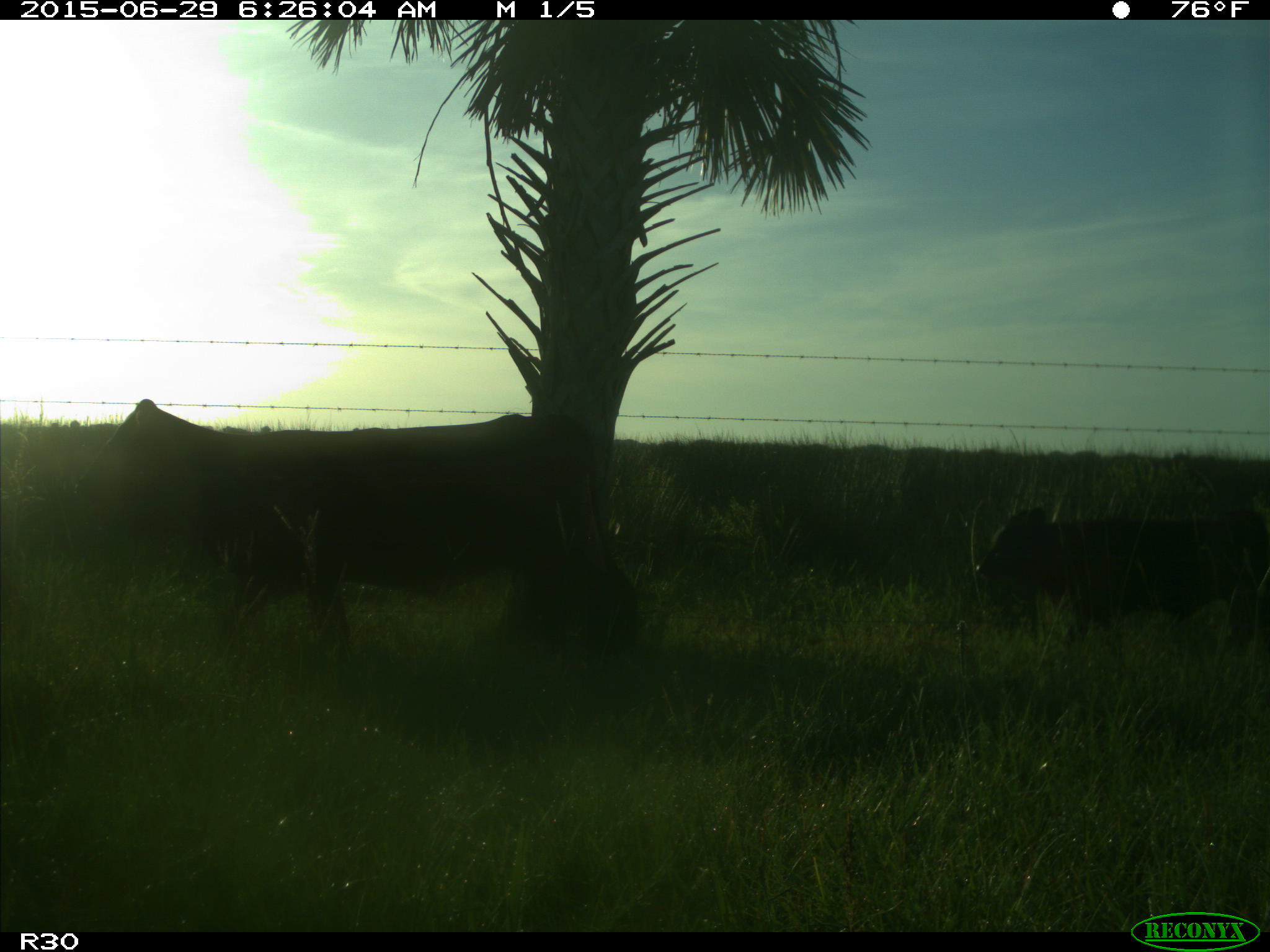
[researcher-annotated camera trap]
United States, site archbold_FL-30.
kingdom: Animalia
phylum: Chordata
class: Mammalia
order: Artiodactyla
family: Bovidae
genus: Bos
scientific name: Bos taurus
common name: domestic cow